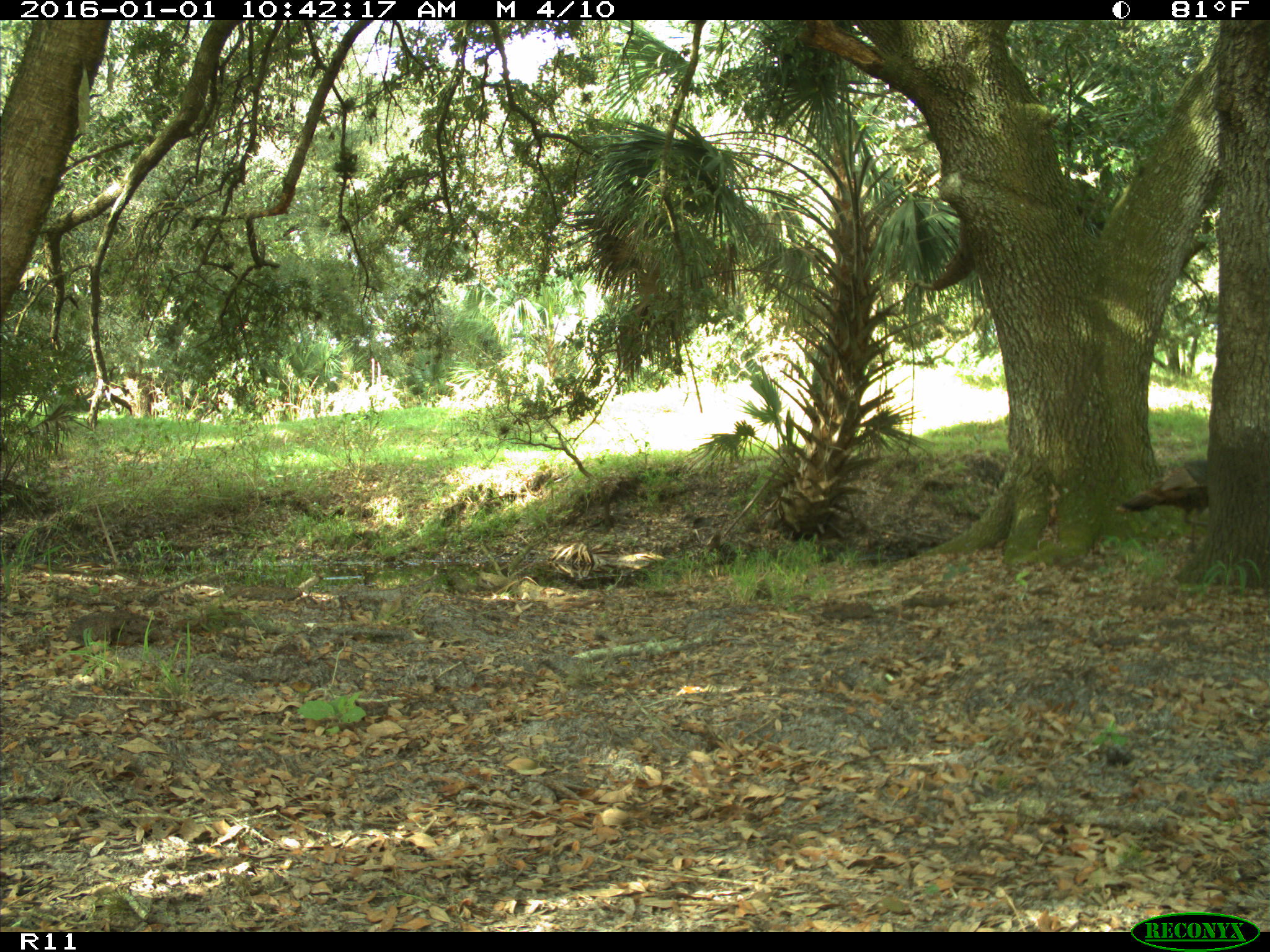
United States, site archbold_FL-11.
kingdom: Animalia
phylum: Chordata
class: Aves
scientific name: Aves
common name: birds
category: unidentified bird